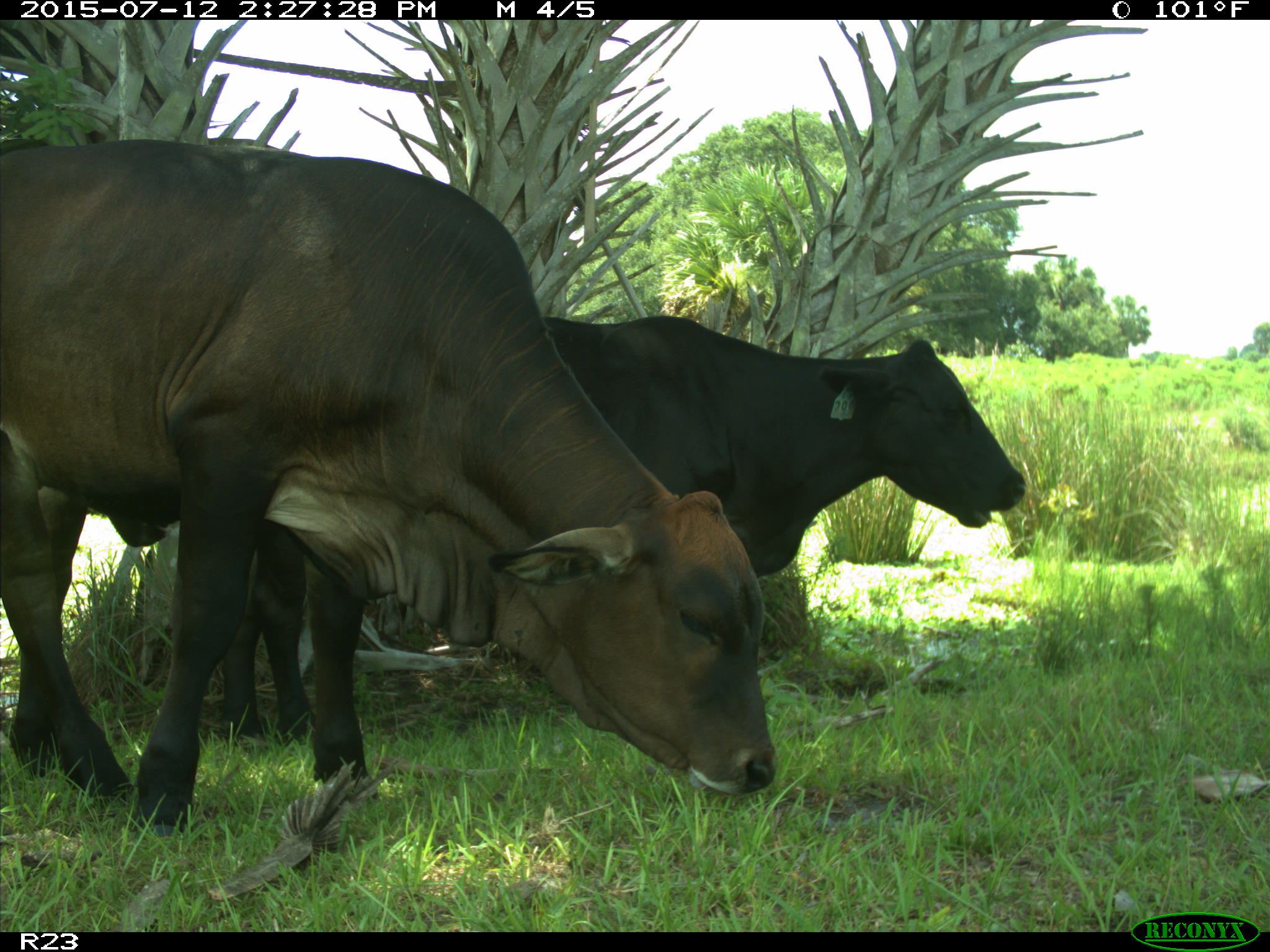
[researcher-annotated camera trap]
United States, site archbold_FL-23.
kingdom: Animalia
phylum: Chordata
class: Mammalia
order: Artiodactyla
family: Bovidae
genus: Bos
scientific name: Bos taurus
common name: domestic cow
Bos taurus (domestic cow).